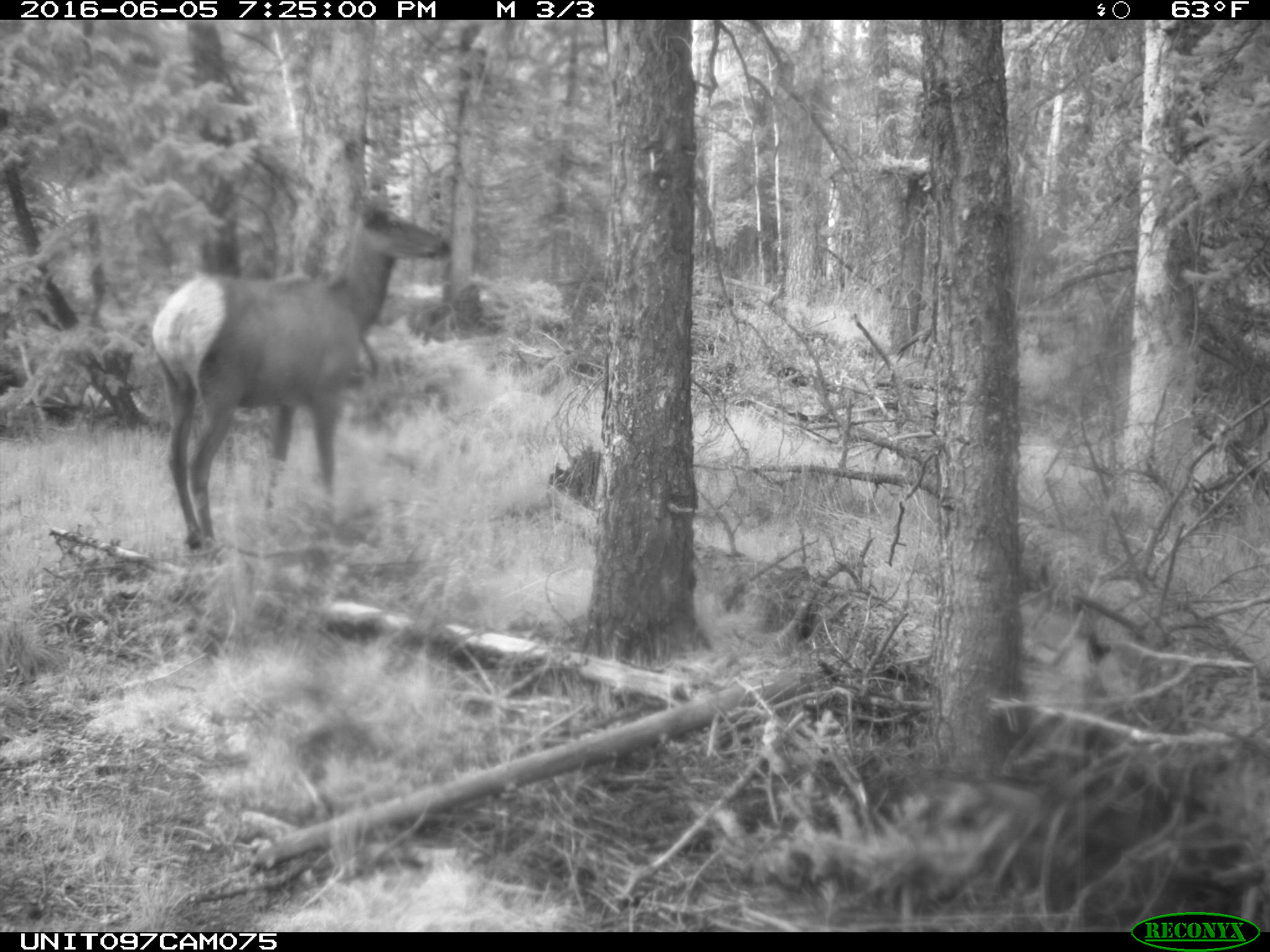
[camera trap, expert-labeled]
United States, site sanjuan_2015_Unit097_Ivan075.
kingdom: Animalia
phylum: Chordata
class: Mammalia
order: Artiodactyla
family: Cervidae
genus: Cervus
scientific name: Cervus elaphus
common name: red deer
Cervus elaphus (red deer).